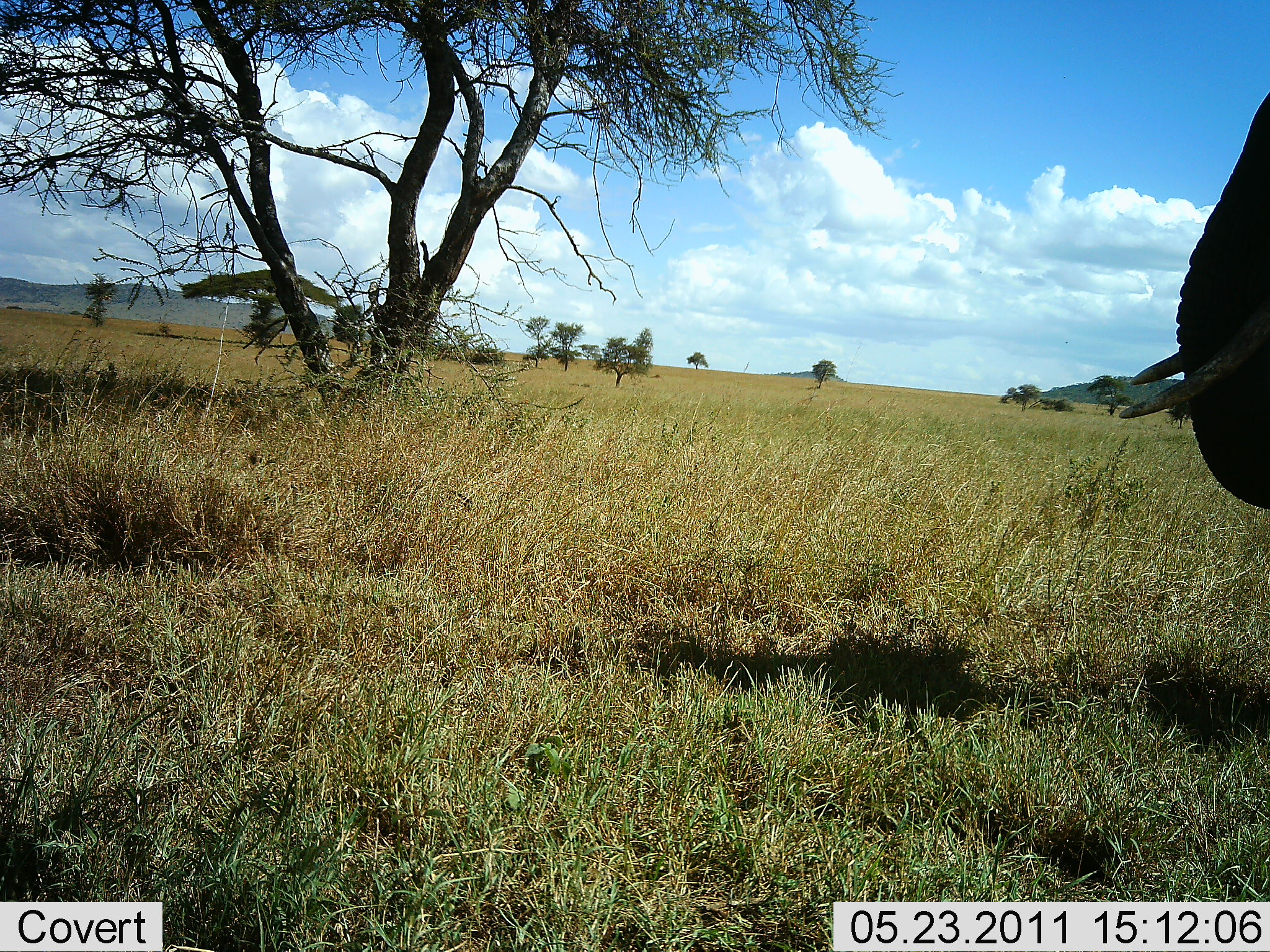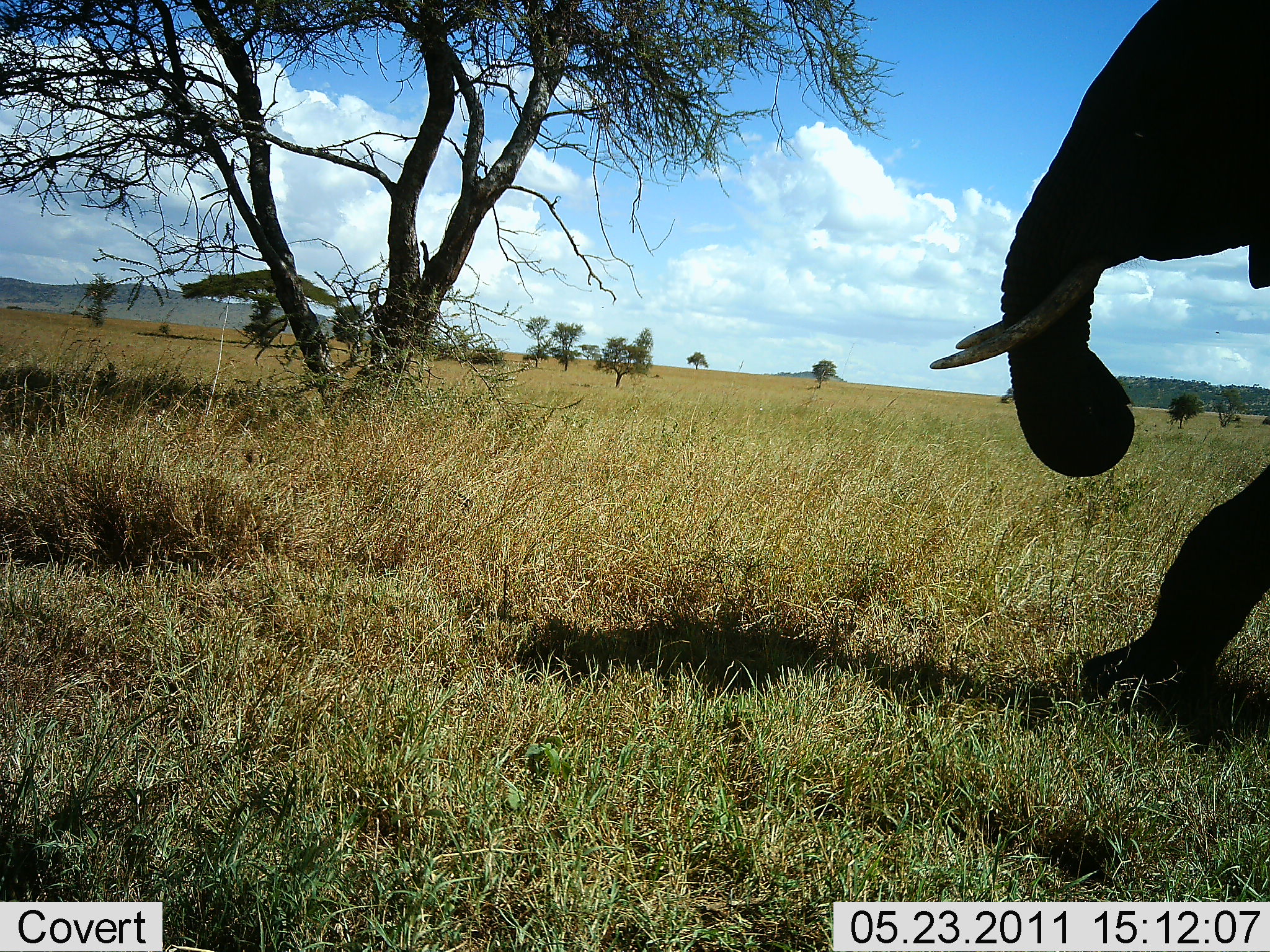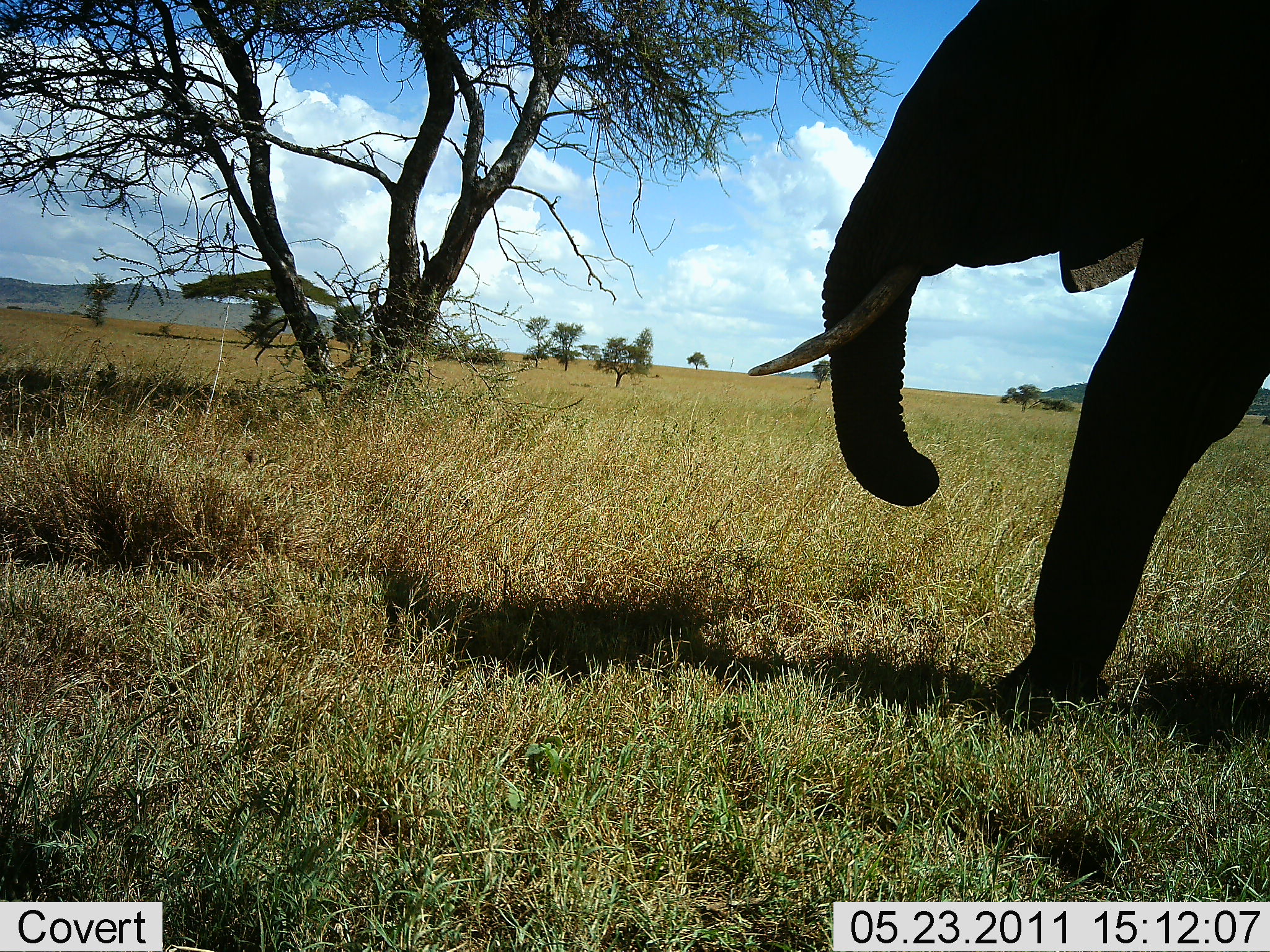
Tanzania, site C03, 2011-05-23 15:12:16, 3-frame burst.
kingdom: Animalia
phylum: Chordata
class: Mammalia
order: Proboscidea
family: Elephantidae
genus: Loxodonta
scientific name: Loxodonta africana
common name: african bush elephant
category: elephant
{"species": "elephant (african bush elephant) (Loxodonta africana)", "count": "1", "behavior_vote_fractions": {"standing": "0%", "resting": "0%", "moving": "100%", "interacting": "0%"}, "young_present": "0%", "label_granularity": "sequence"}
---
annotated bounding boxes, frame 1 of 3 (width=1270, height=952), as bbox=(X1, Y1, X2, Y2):
animal: bbox=(1115, 92, 1269, 508)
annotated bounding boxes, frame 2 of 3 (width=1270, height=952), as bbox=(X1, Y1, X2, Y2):
animal: bbox=(929, 0, 1270, 697)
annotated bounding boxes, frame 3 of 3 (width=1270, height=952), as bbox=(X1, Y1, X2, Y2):
animal: bbox=(746, 0, 1270, 709)